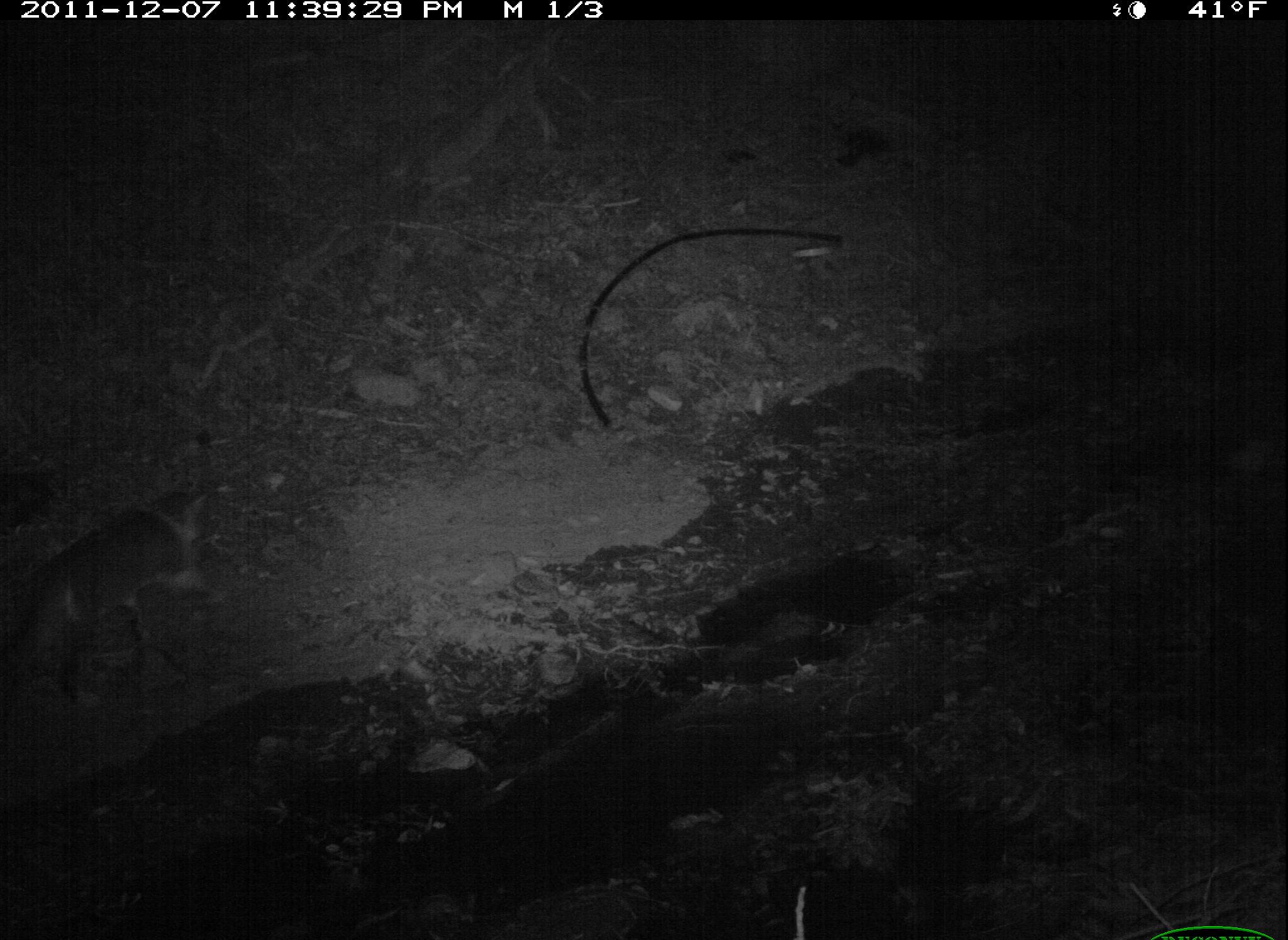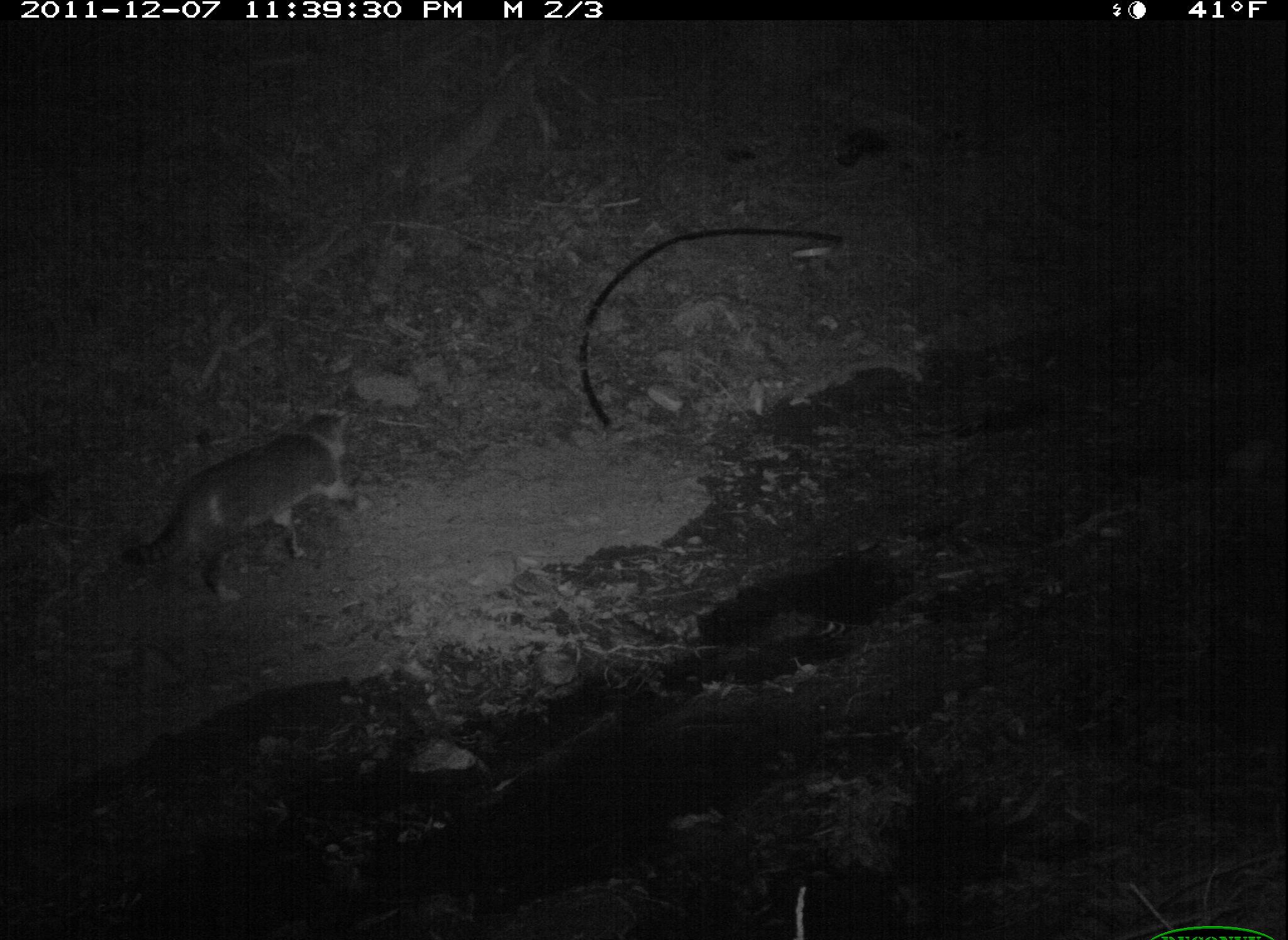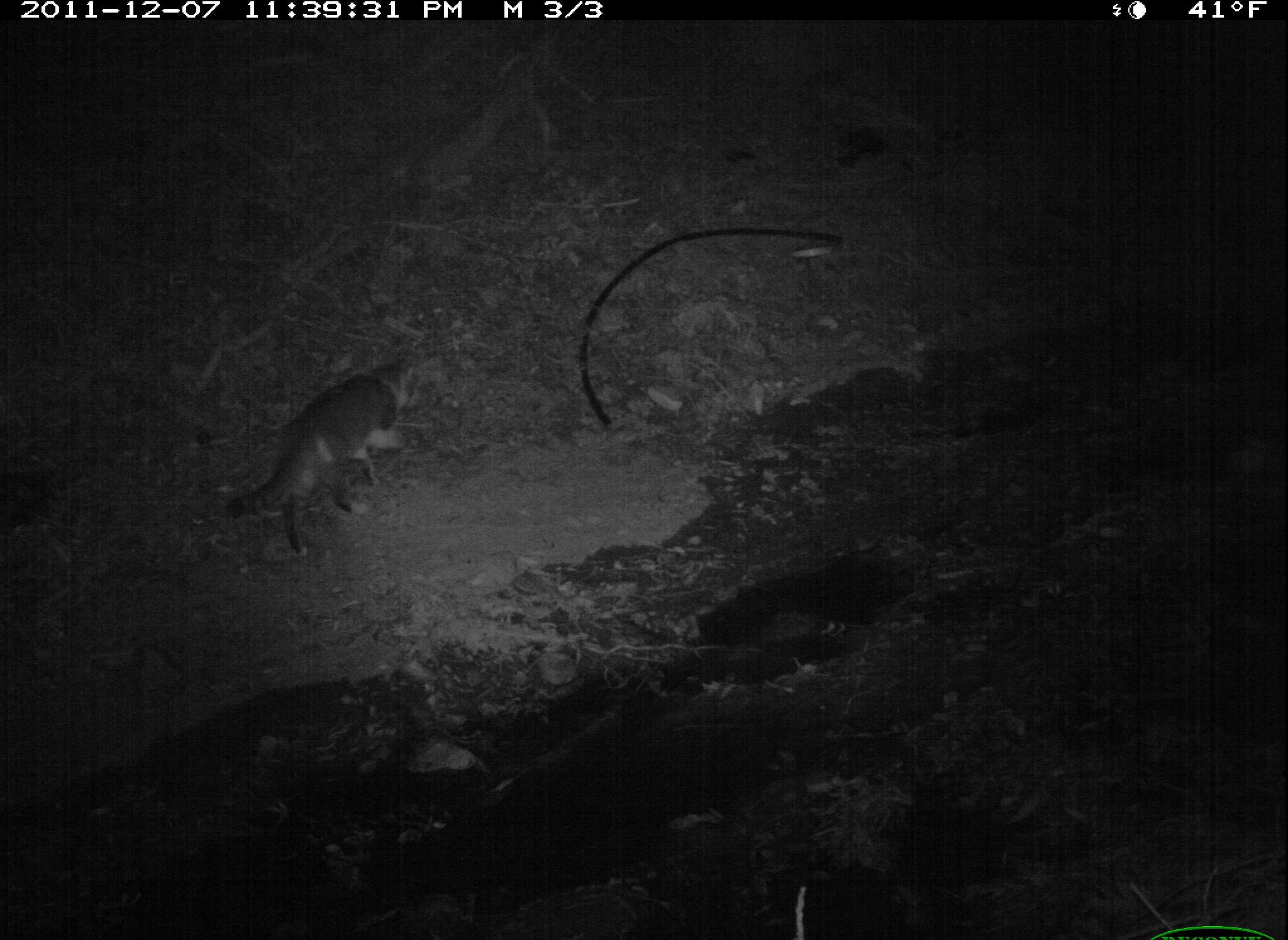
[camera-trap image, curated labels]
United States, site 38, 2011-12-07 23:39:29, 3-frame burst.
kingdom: Animalia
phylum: Chordata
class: Mammalia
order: Carnivora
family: Felidae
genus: Felis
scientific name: Felis catus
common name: cat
Cat (Felis catus).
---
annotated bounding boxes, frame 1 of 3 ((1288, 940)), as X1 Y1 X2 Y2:
cat: 0 475 219 717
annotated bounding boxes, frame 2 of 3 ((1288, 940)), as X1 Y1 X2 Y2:
cat: 85 372 473 639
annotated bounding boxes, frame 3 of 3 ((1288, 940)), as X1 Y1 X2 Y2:
cat: 225 346 433 557